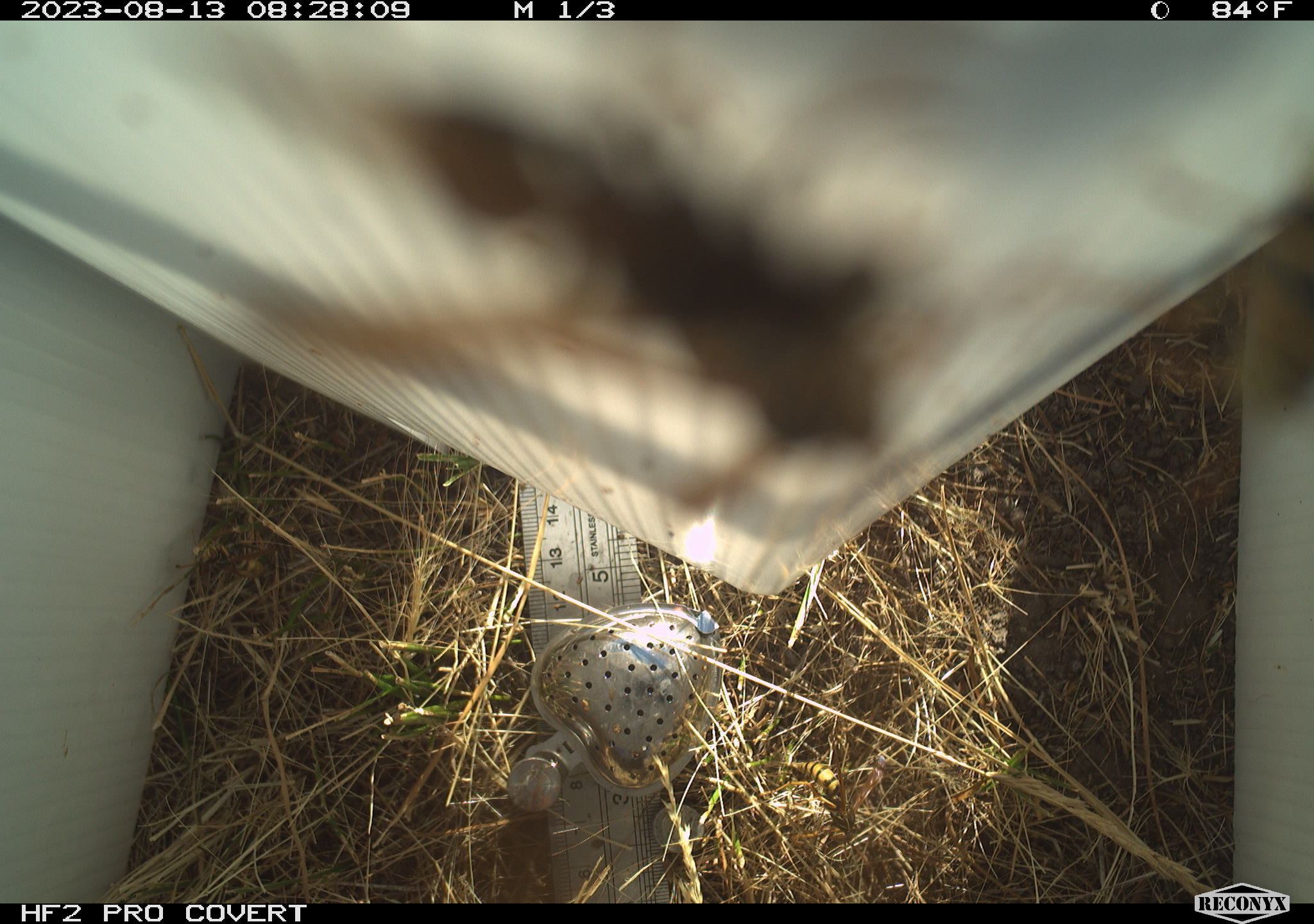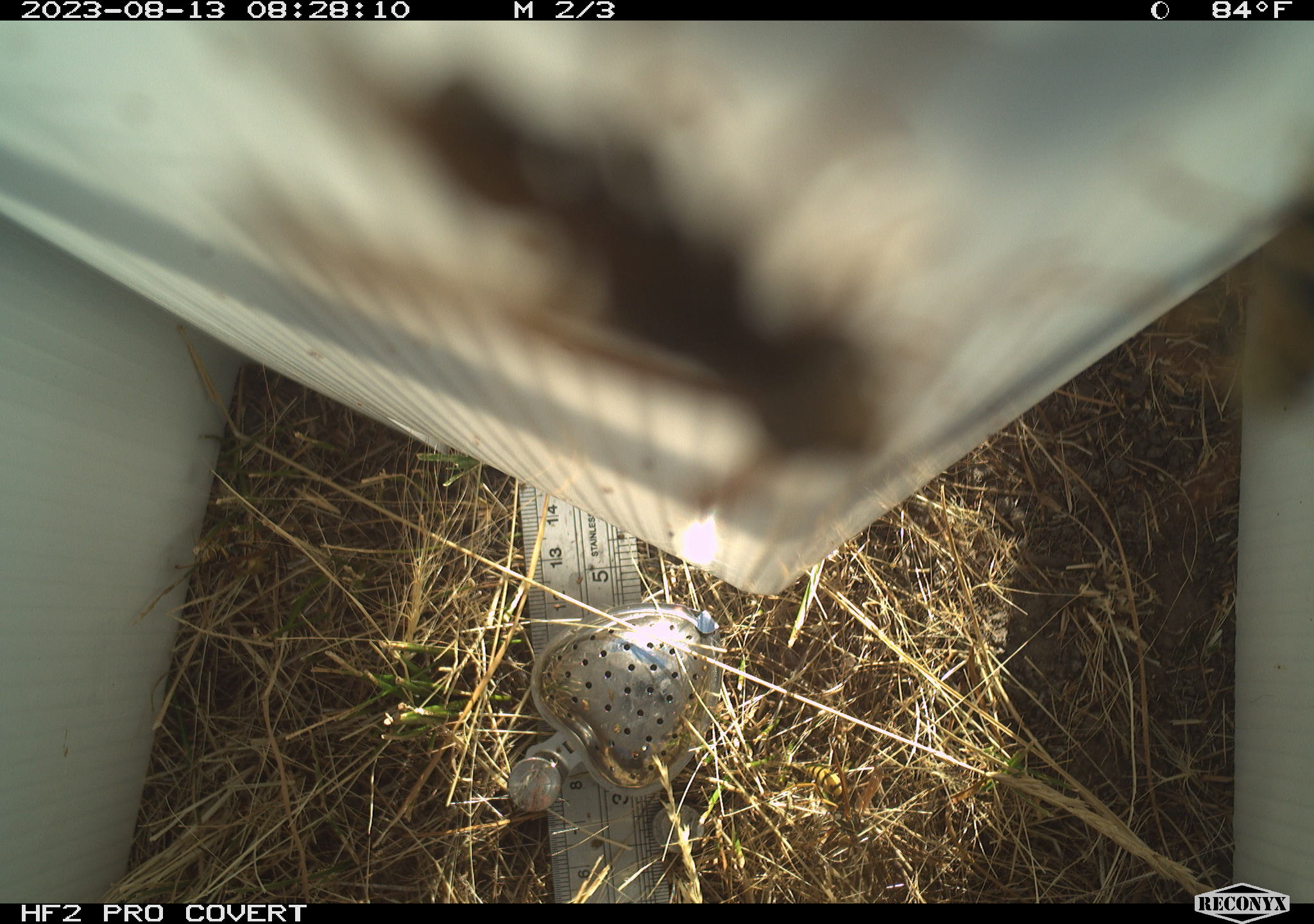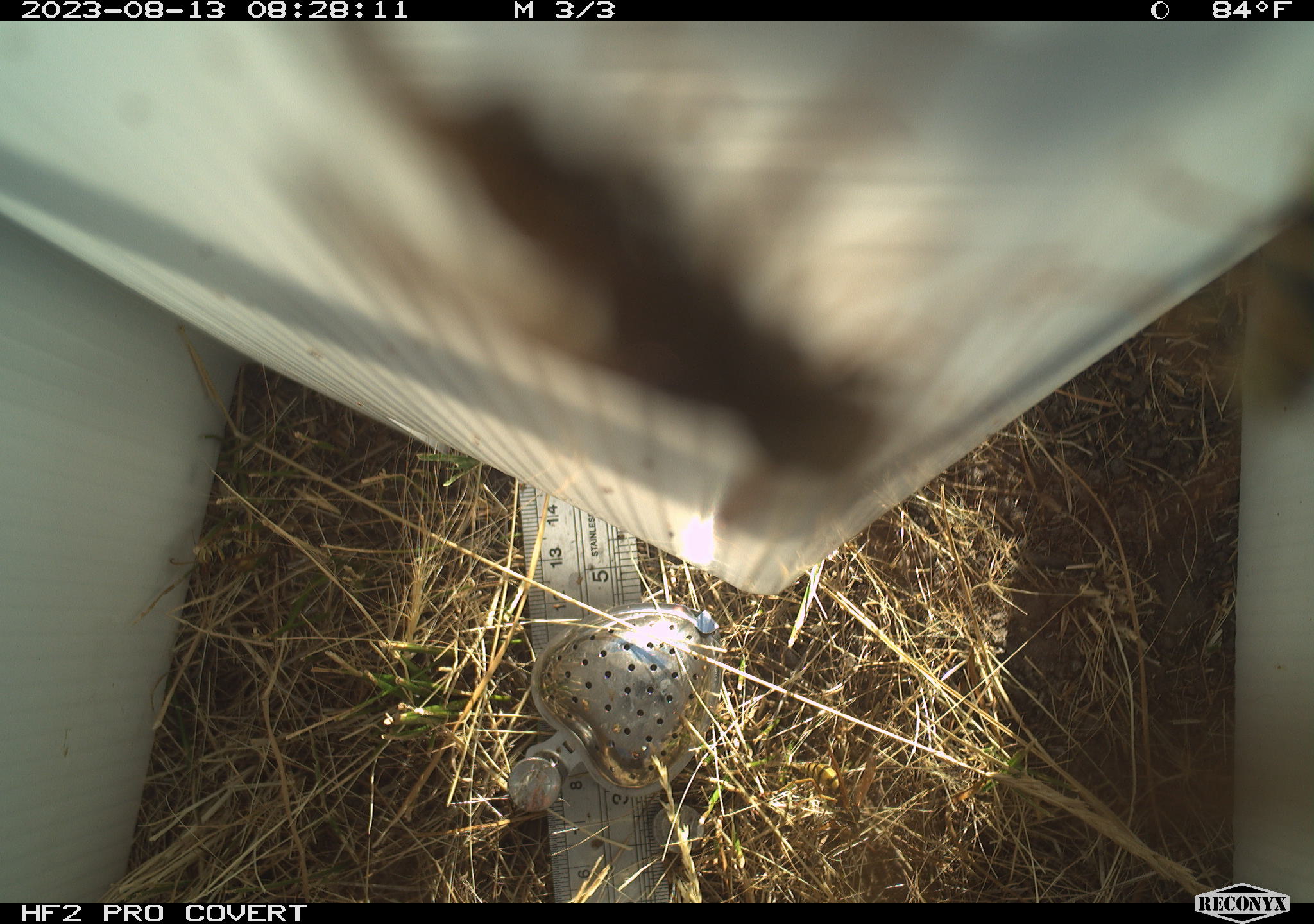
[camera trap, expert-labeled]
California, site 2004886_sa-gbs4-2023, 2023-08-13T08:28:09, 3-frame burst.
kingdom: Animalia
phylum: Arthropoda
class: Insecta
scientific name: Insecta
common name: insect